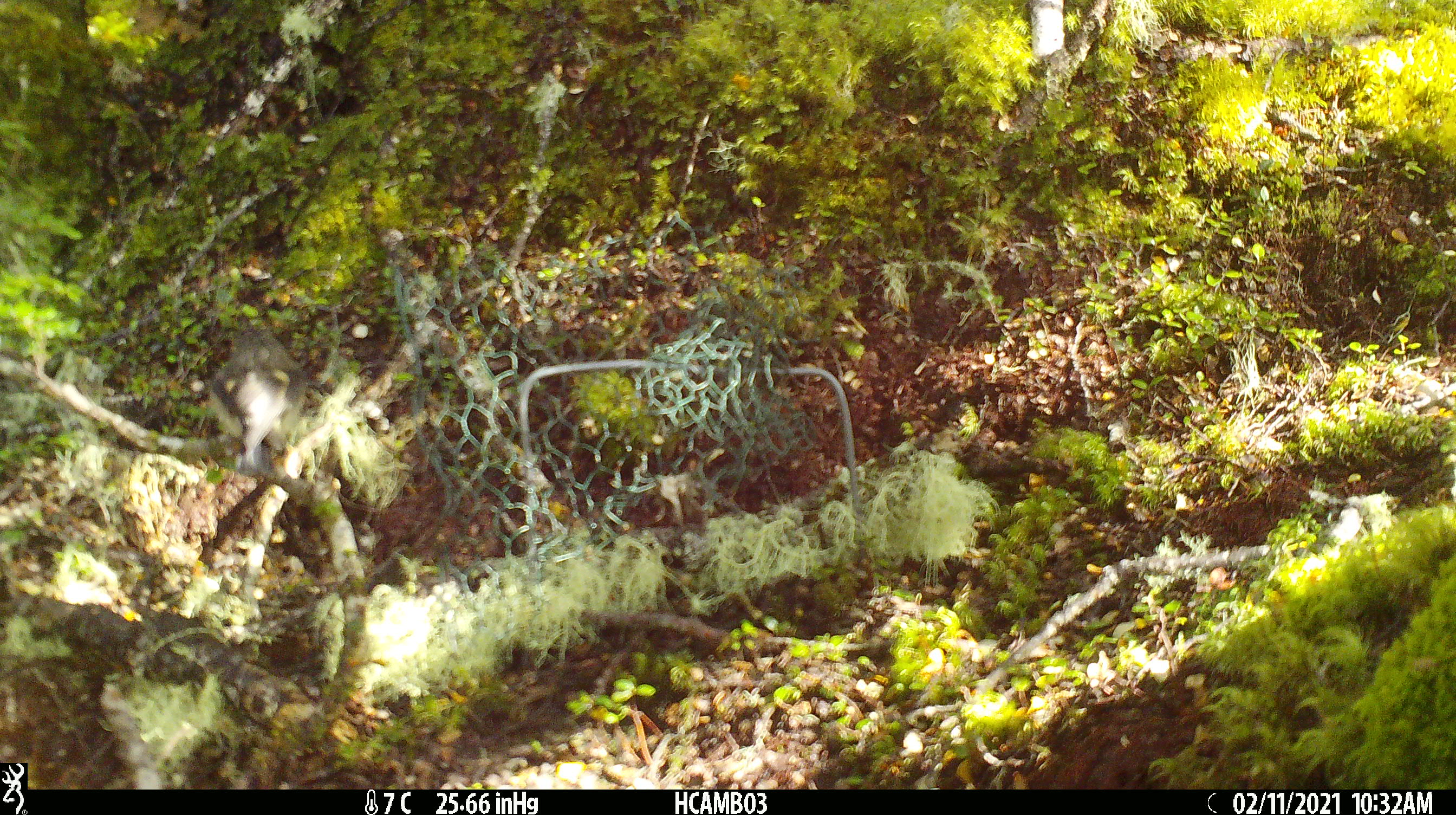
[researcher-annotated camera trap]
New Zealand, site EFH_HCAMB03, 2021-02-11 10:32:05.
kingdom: Animalia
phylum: Chordata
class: Aves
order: Passeriformes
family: Petroicidae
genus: Petroica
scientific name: Petroica macrocephala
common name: tomtit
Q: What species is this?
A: Tomtit (Petroica macrocephala).